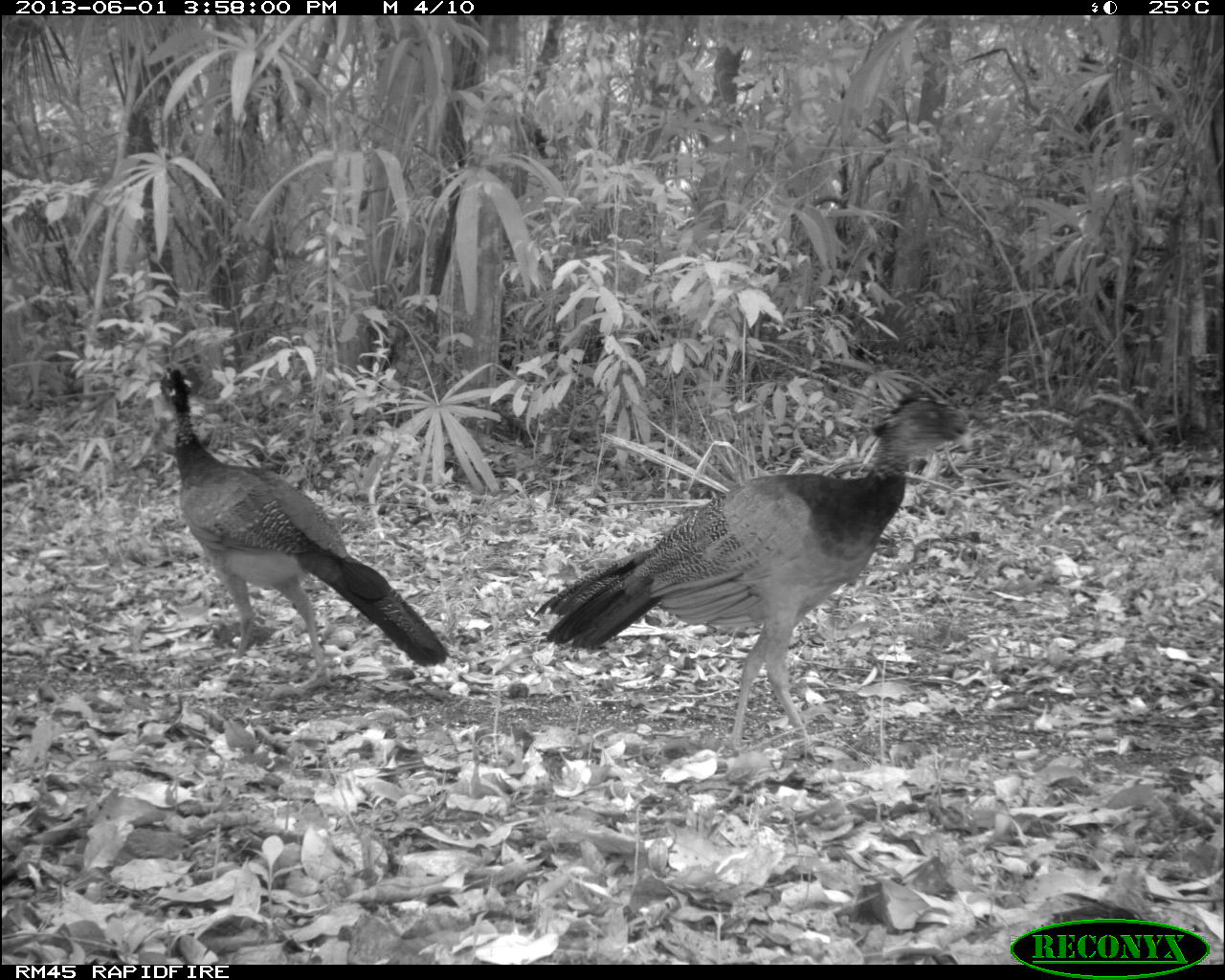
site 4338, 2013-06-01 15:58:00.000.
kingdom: Animalia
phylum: Chordata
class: Aves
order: Galliformes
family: Cracidae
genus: Crax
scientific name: Crax rubra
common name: great curassow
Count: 2.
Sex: female.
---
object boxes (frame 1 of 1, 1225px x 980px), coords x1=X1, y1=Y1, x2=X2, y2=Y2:
crax rubra: x1=535, y1=389, x2=972, y2=758; x1=157, y1=366, x2=446, y2=692